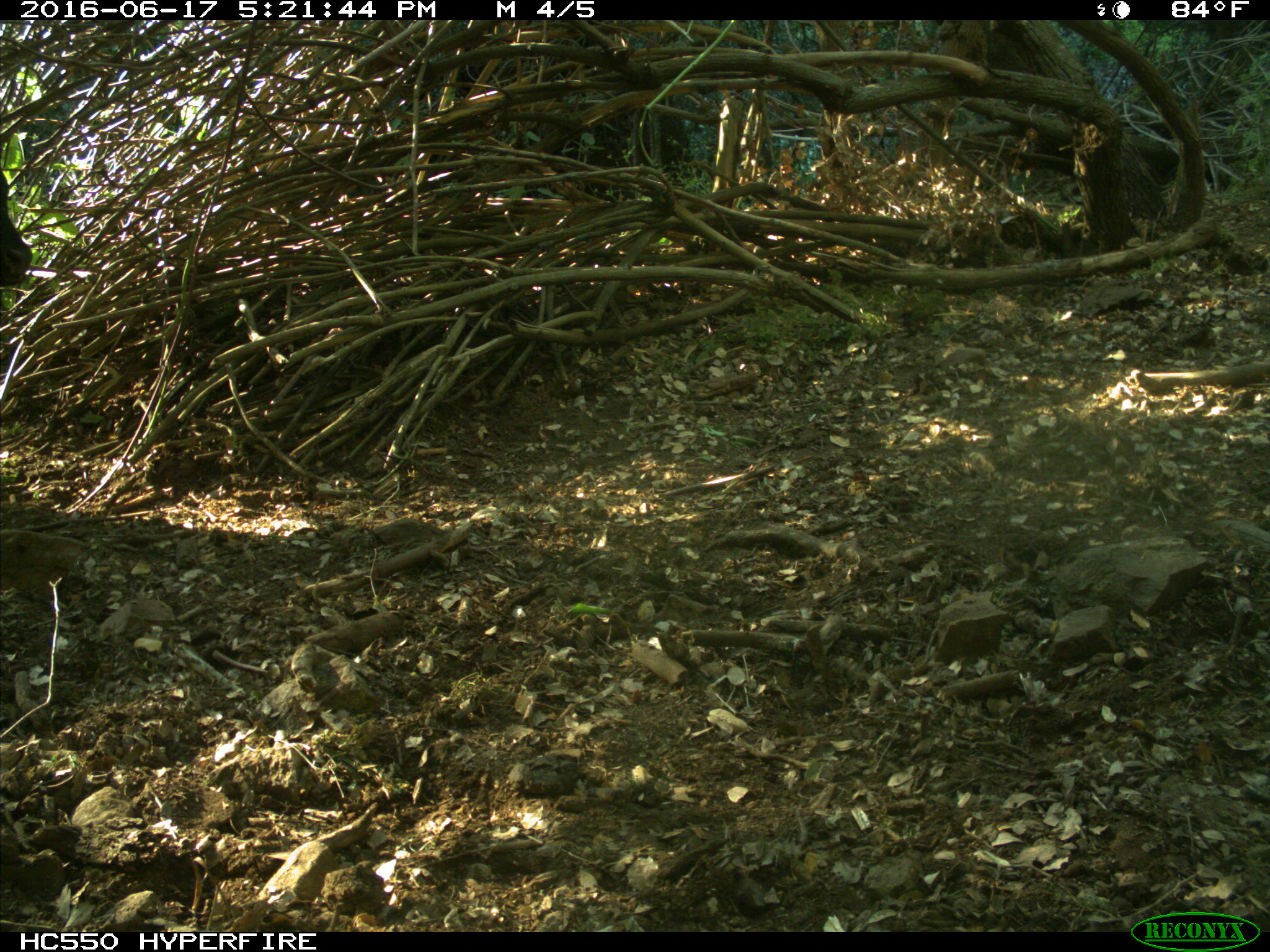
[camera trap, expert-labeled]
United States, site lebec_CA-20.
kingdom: Animalia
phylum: Chordata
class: Mammalia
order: Artiodactyla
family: Bovidae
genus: Bos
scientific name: Bos taurus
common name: domestic cow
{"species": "Bos taurus (domestic cow)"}